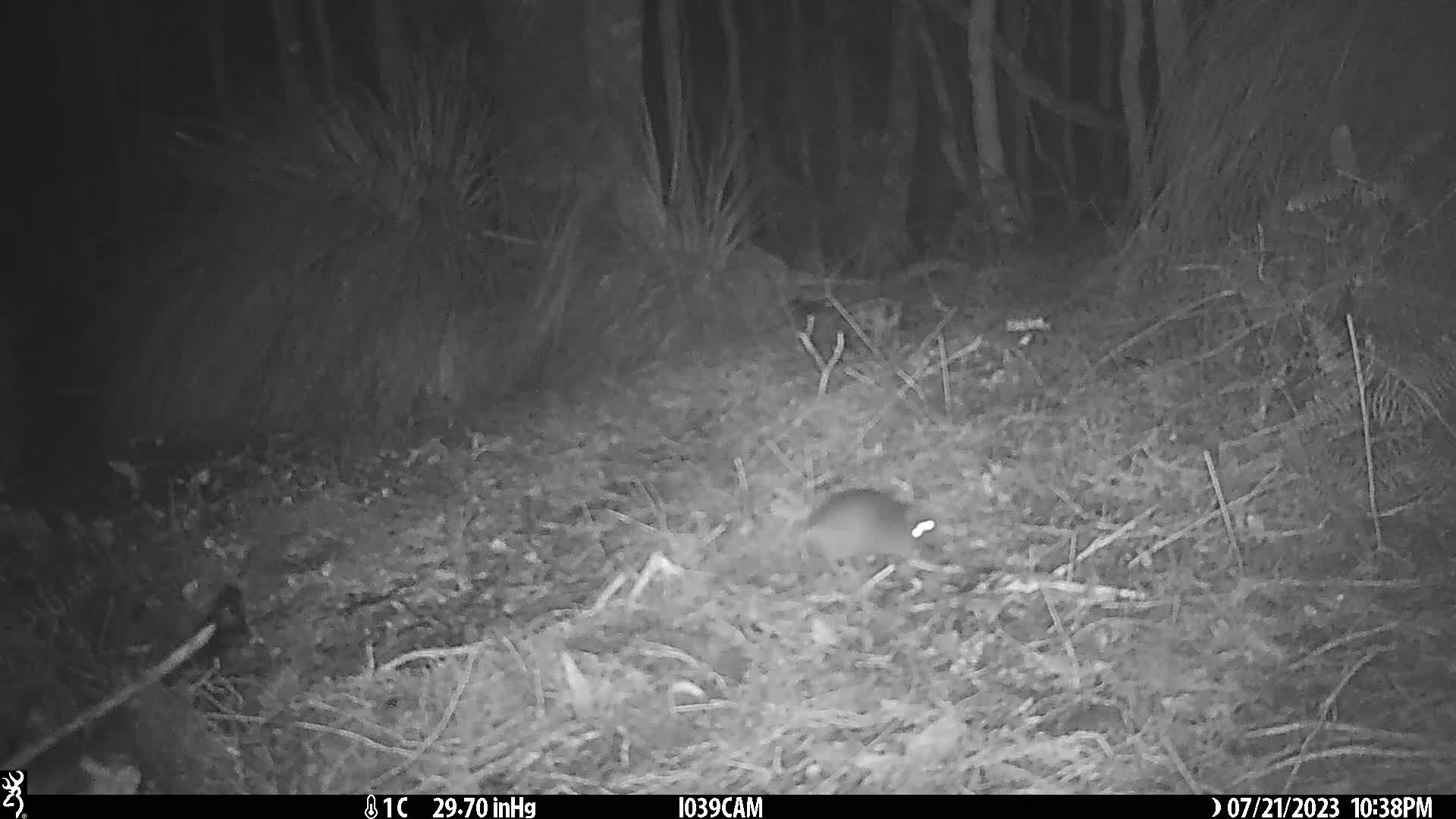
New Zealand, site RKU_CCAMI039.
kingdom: Animalia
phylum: Chordata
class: Mammalia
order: Rodentia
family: Muridae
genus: Rattus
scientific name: Rattus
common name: rat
Rat (Rattus).